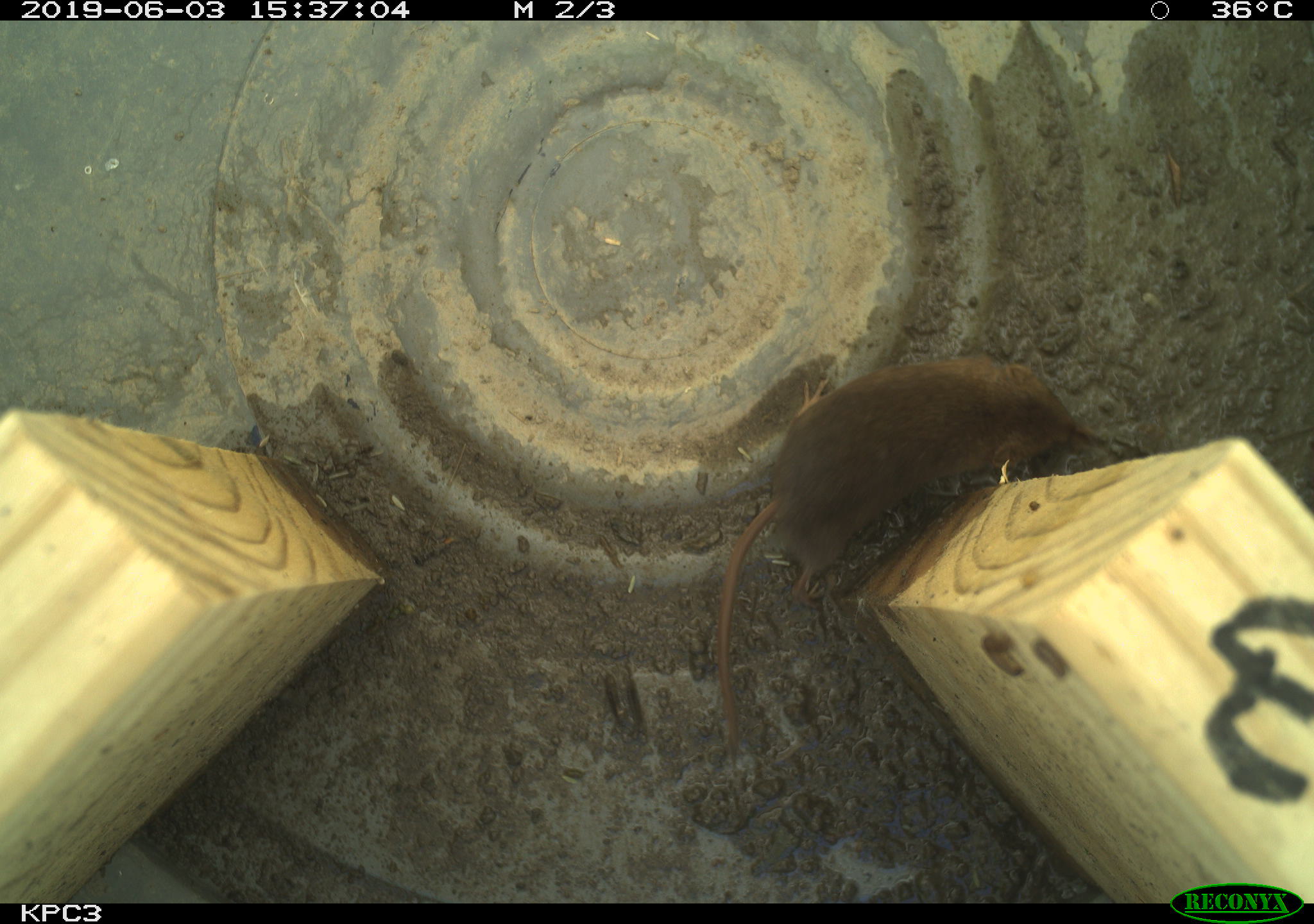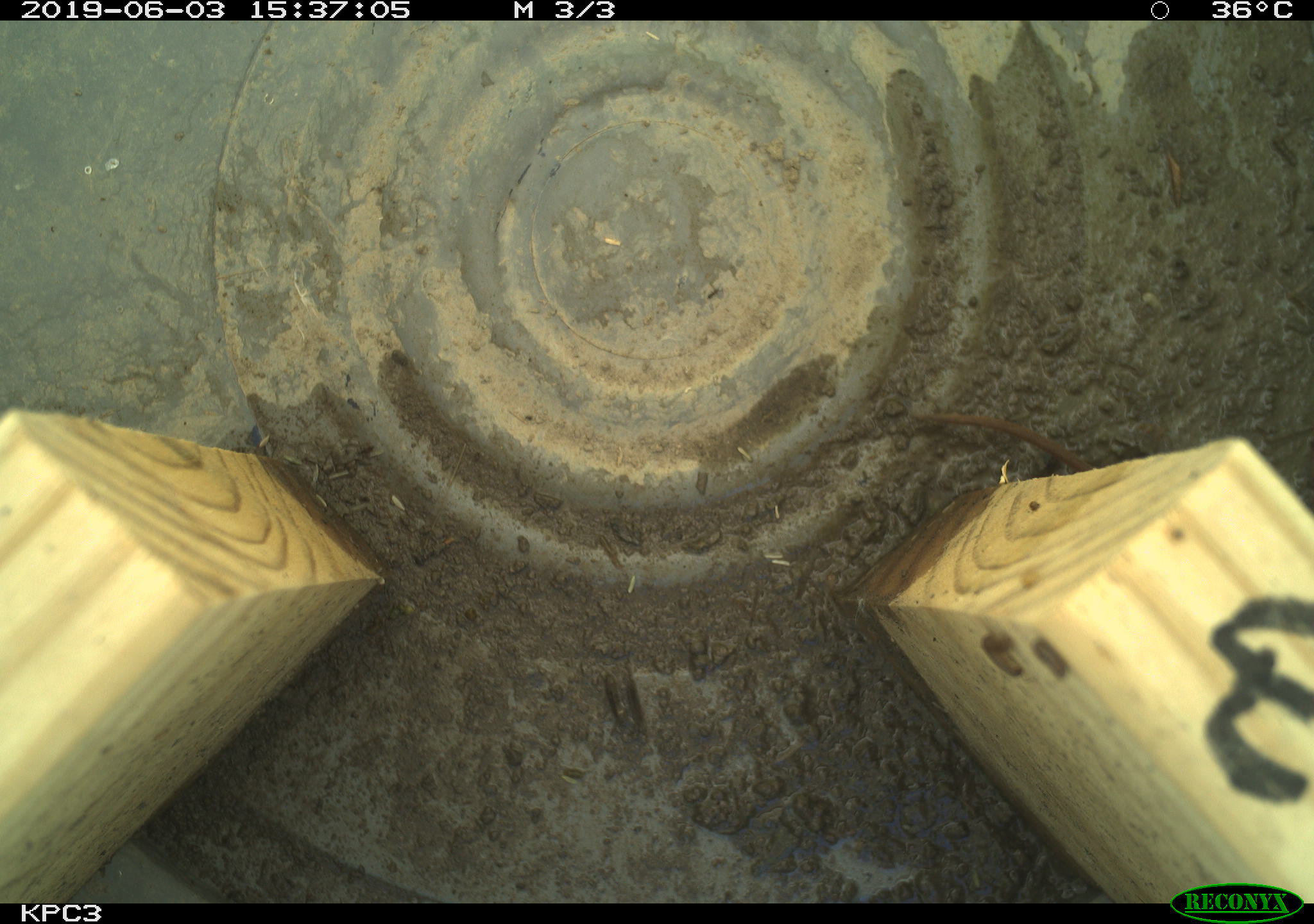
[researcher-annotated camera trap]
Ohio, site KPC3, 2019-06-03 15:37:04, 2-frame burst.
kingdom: Animalia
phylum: Chordata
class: Mammalia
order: Eulipotyphla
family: Soricidae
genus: Sorex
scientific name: Sorex cinereus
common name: masked shrew